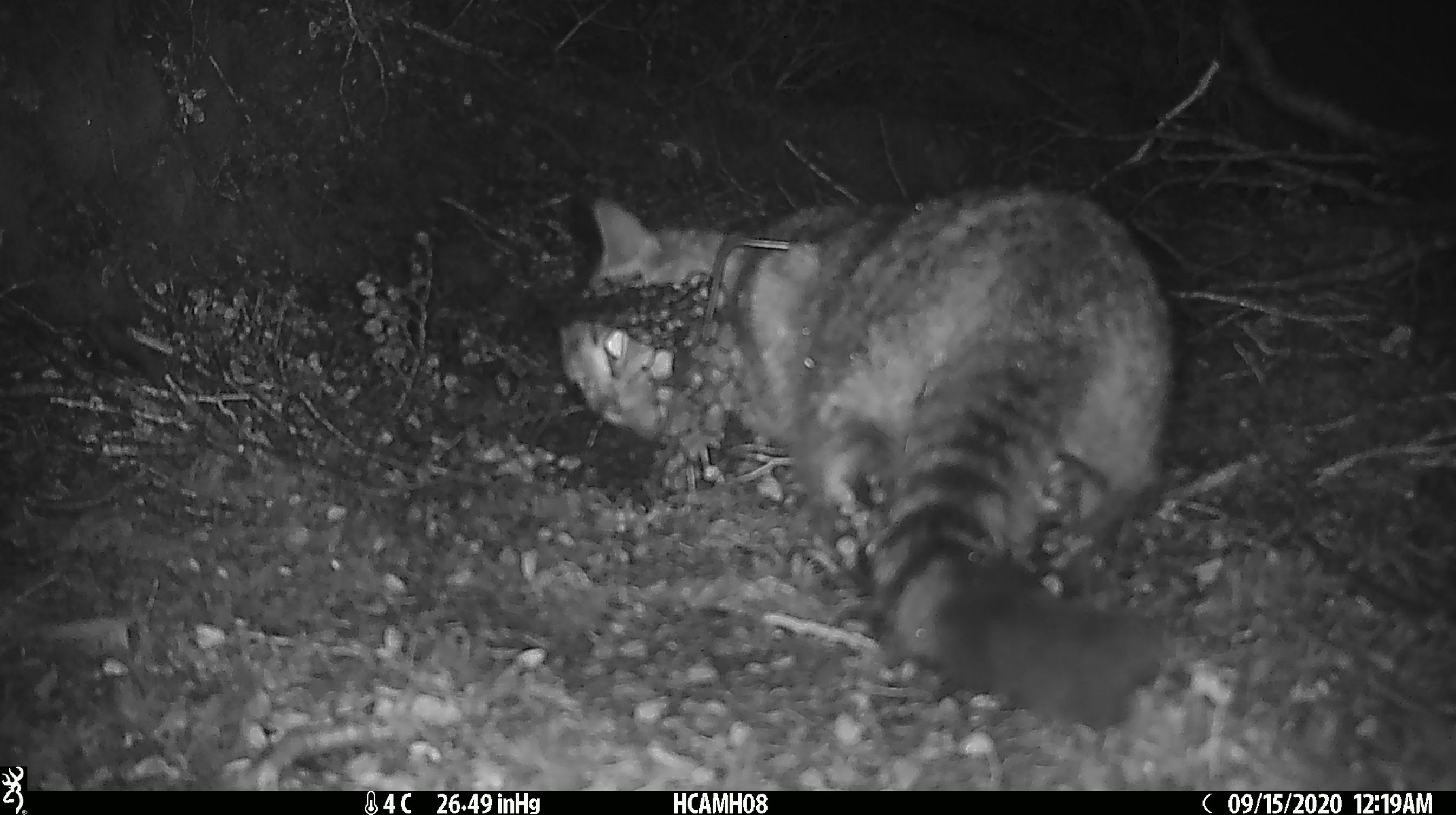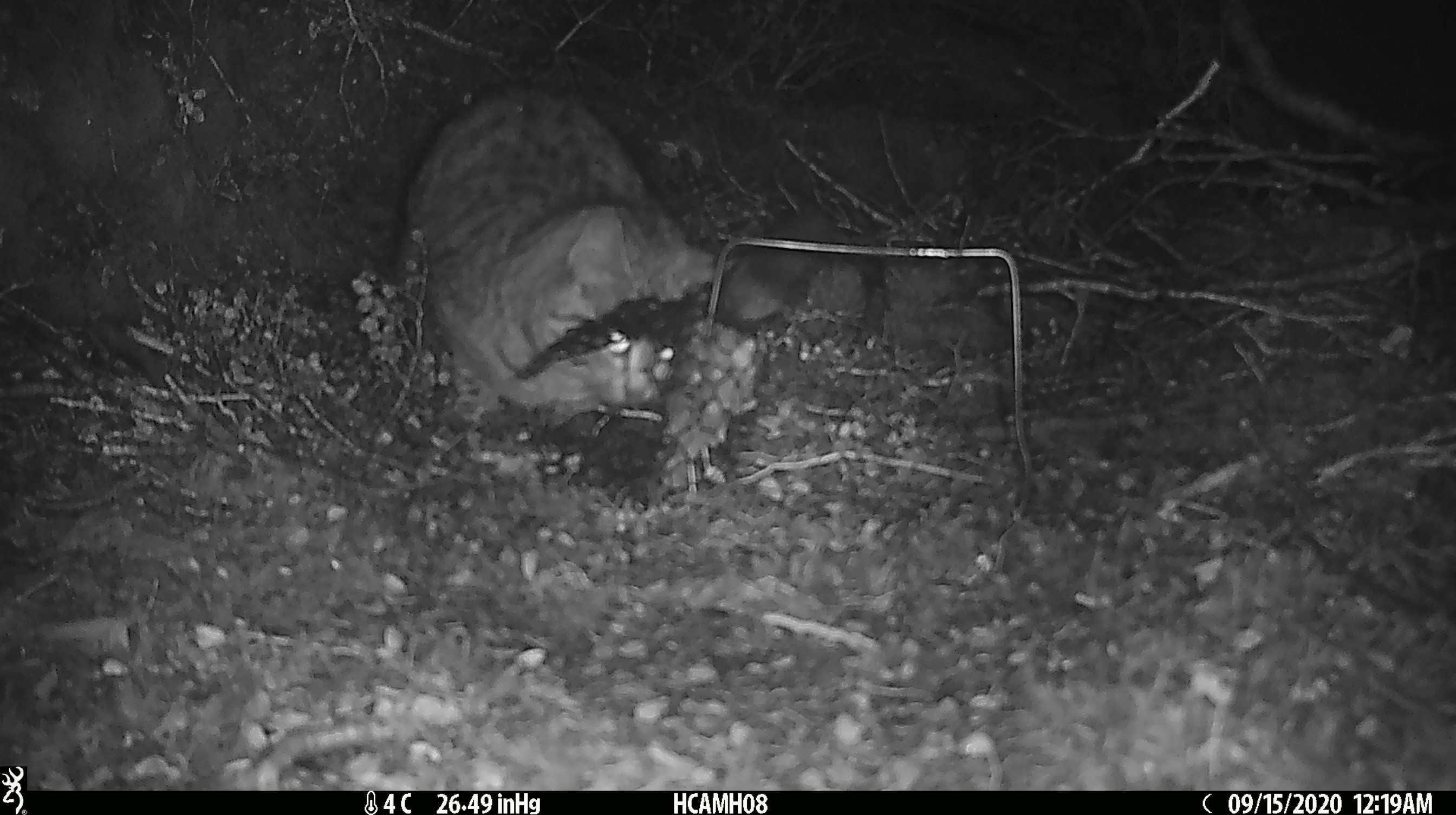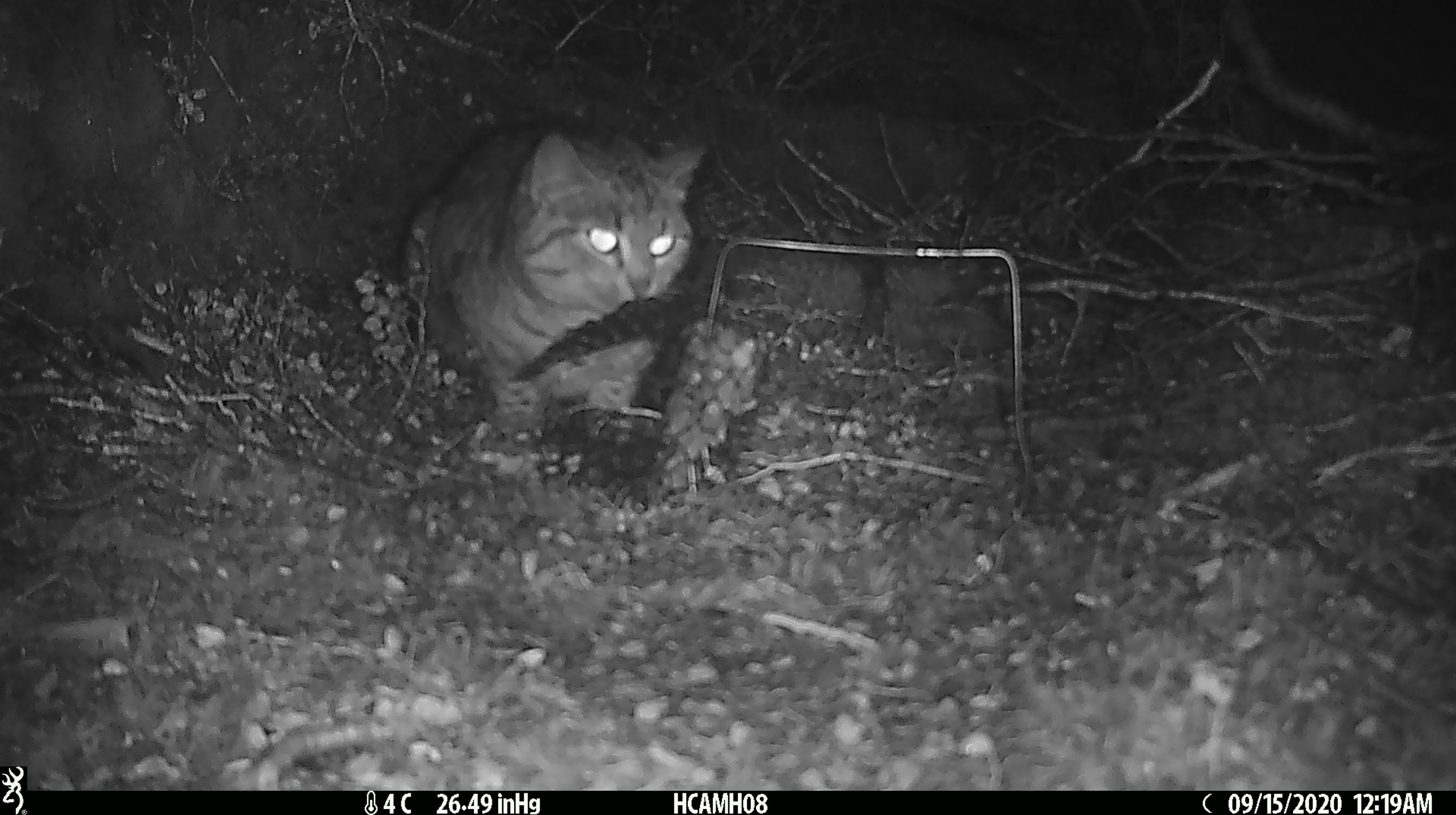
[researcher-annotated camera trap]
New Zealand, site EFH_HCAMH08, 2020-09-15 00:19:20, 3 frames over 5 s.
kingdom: Animalia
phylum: Chordata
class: Mammalia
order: Carnivora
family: Felidae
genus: Felis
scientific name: Felis catus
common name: domestic cat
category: cat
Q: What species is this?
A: Cat (domestic cat) (Felis catus).